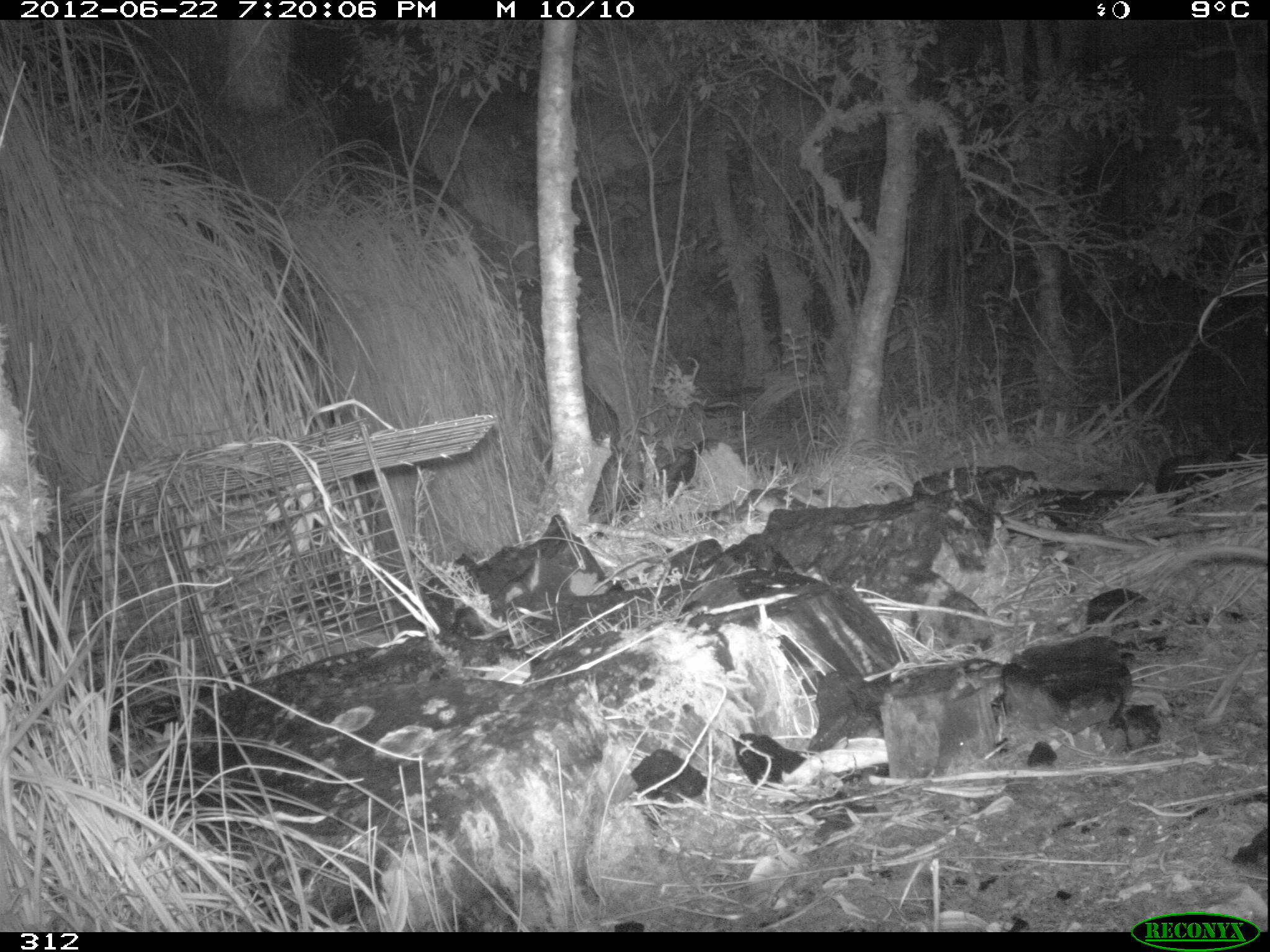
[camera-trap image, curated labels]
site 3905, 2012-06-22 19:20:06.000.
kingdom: Animalia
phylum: Chordata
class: Mammalia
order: Didelphimorphia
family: Didelphidae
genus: Didelphis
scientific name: Didelphis pernigra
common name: andean white-eared opossum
Didelphis pernigra (andean white-eared opossum).